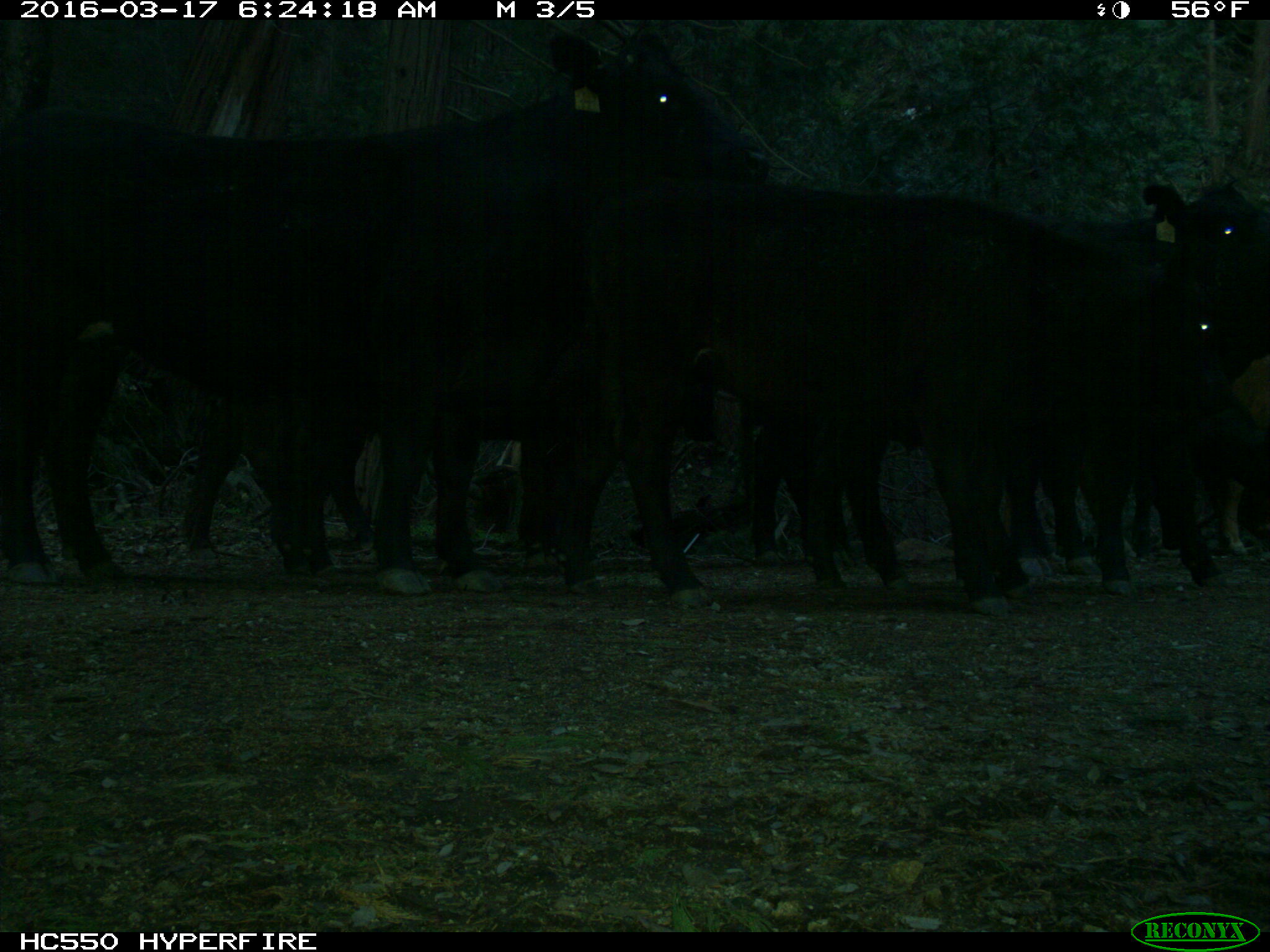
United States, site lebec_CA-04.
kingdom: Animalia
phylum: Chordata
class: Mammalia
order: Artiodactyla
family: Bovidae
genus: Bos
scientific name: Bos taurus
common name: domestic cow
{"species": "Bos taurus (domestic cow)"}